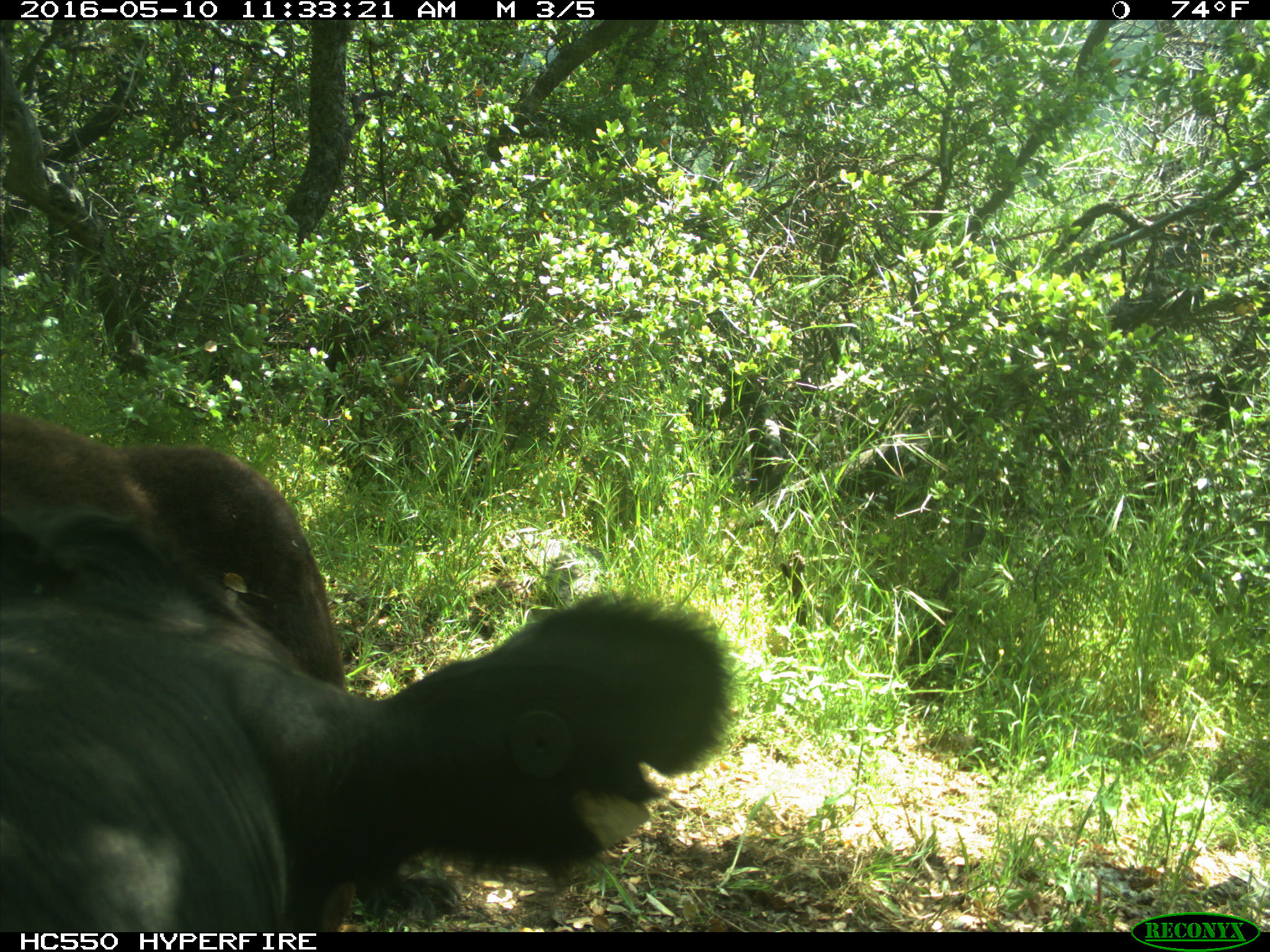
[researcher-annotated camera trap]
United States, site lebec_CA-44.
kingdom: Animalia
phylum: Chordata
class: Mammalia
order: Artiodactyla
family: Bovidae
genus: Bos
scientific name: Bos taurus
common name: domestic cow